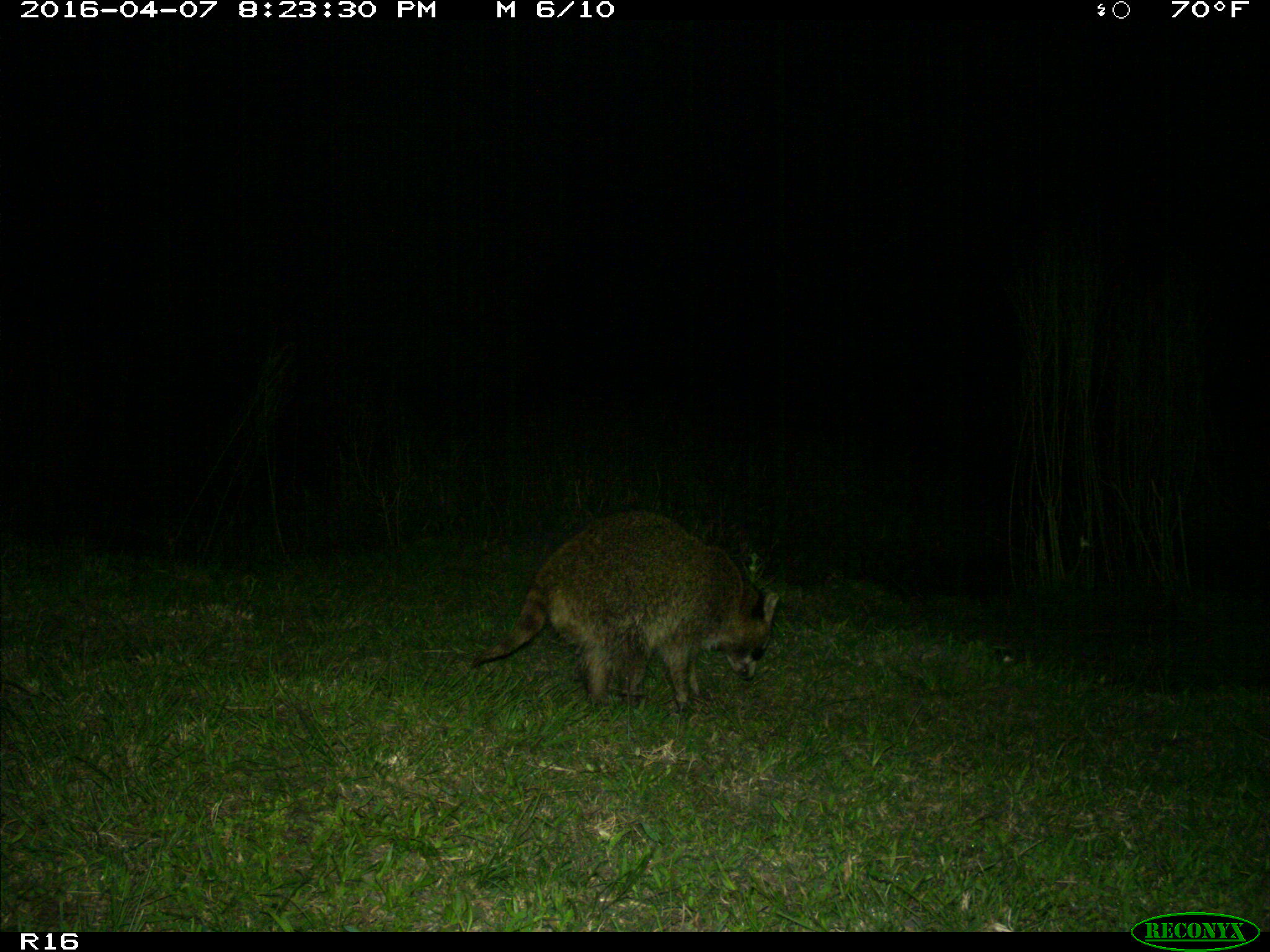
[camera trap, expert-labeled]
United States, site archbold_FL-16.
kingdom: Animalia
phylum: Chordata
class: Mammalia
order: Carnivora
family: Procyonidae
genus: Procyon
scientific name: Procyon lotor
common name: common raccoon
Procyon lotor (common raccoon).